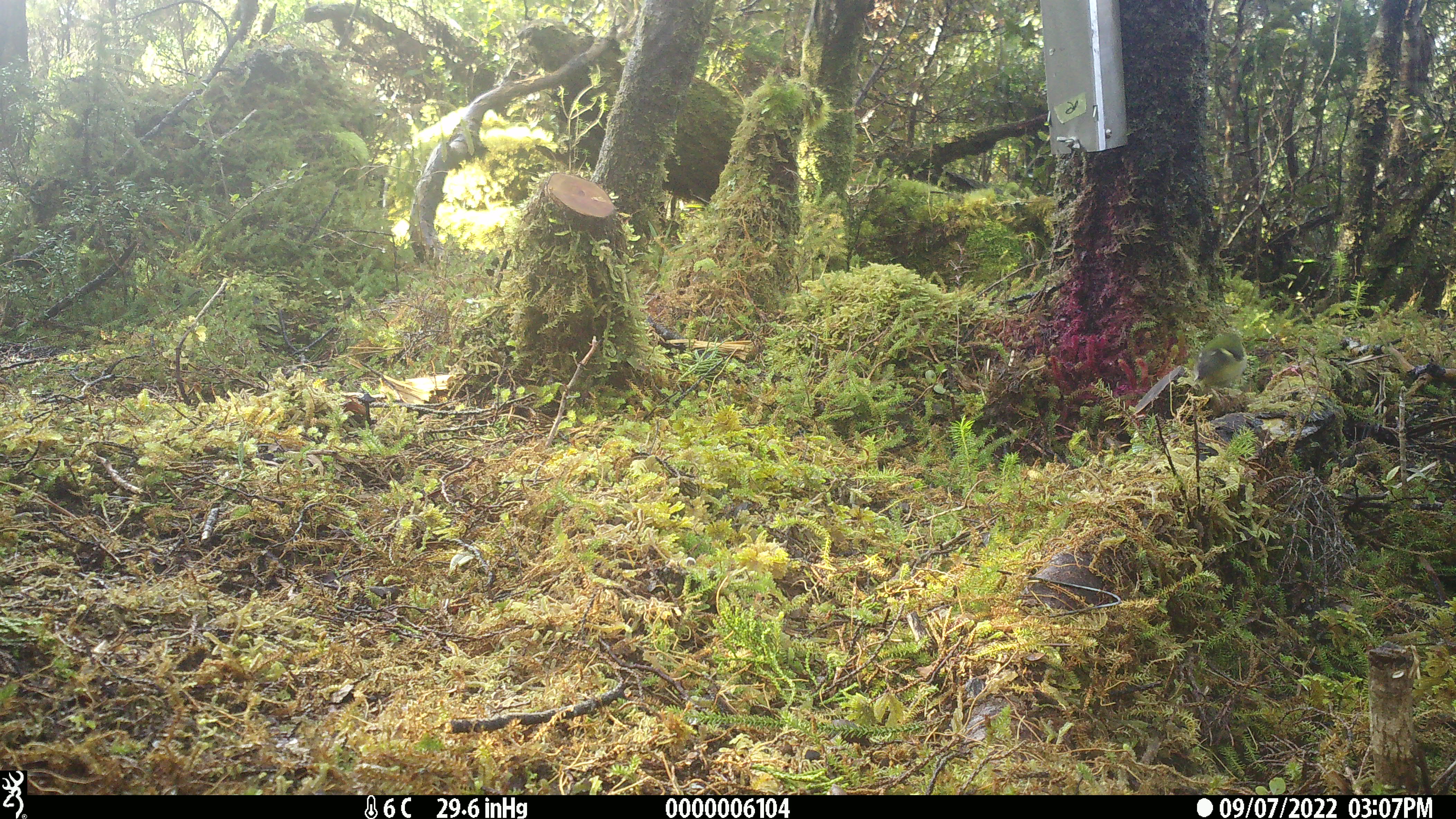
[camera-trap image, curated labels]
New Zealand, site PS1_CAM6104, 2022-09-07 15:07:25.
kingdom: Animalia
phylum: Chordata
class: Aves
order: Passeriformes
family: Acanthisittidae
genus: Acanthisitta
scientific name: Acanthisitta chloris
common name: rifleman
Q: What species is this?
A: Rifleman (Acanthisitta chloris).